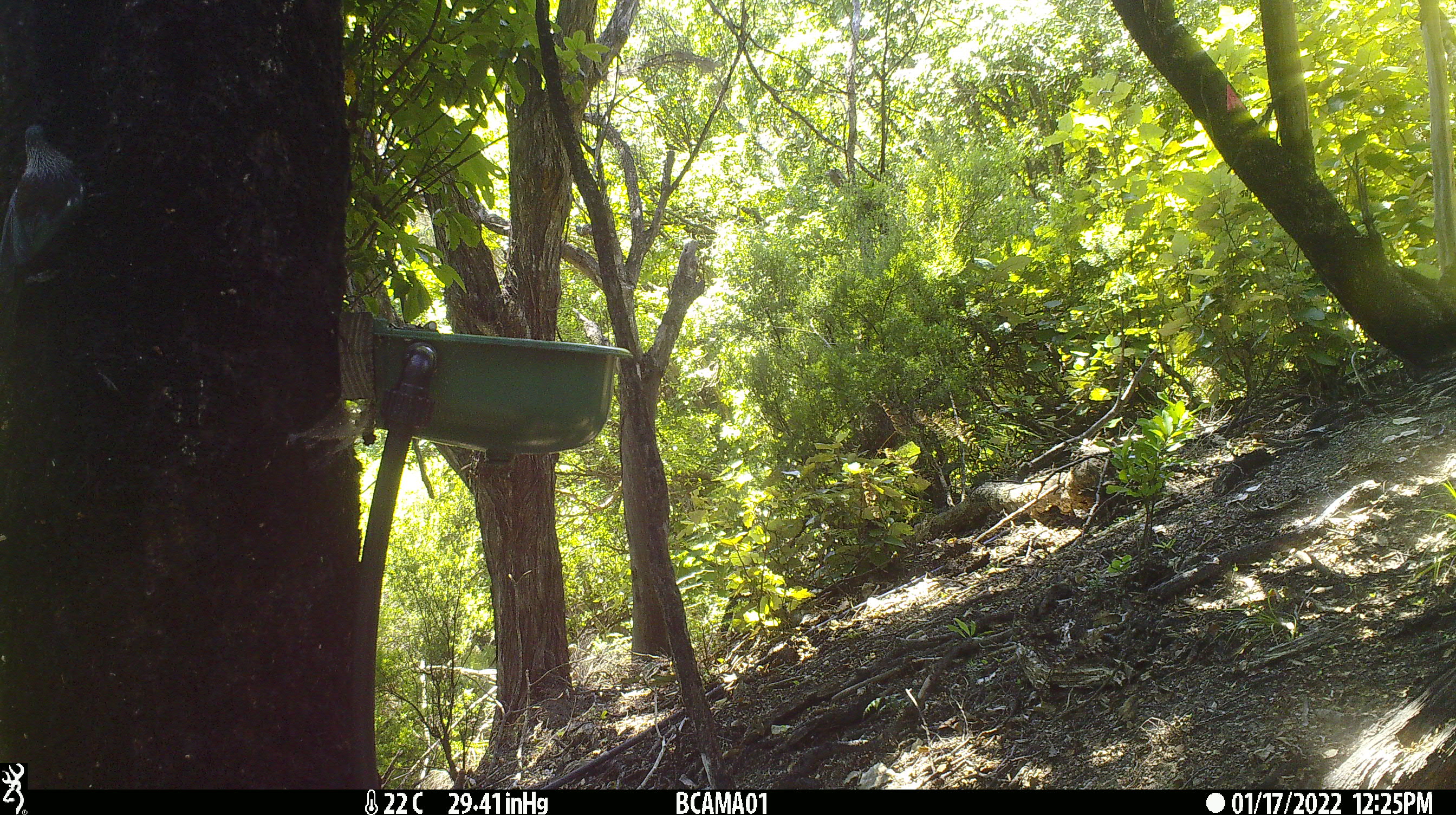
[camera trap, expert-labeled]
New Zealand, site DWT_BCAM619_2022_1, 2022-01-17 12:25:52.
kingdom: Animalia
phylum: Chordata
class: Aves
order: Passeriformes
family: Meliphagidae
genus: Prosthemadera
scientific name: Prosthemadera novaeseelandiae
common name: tui